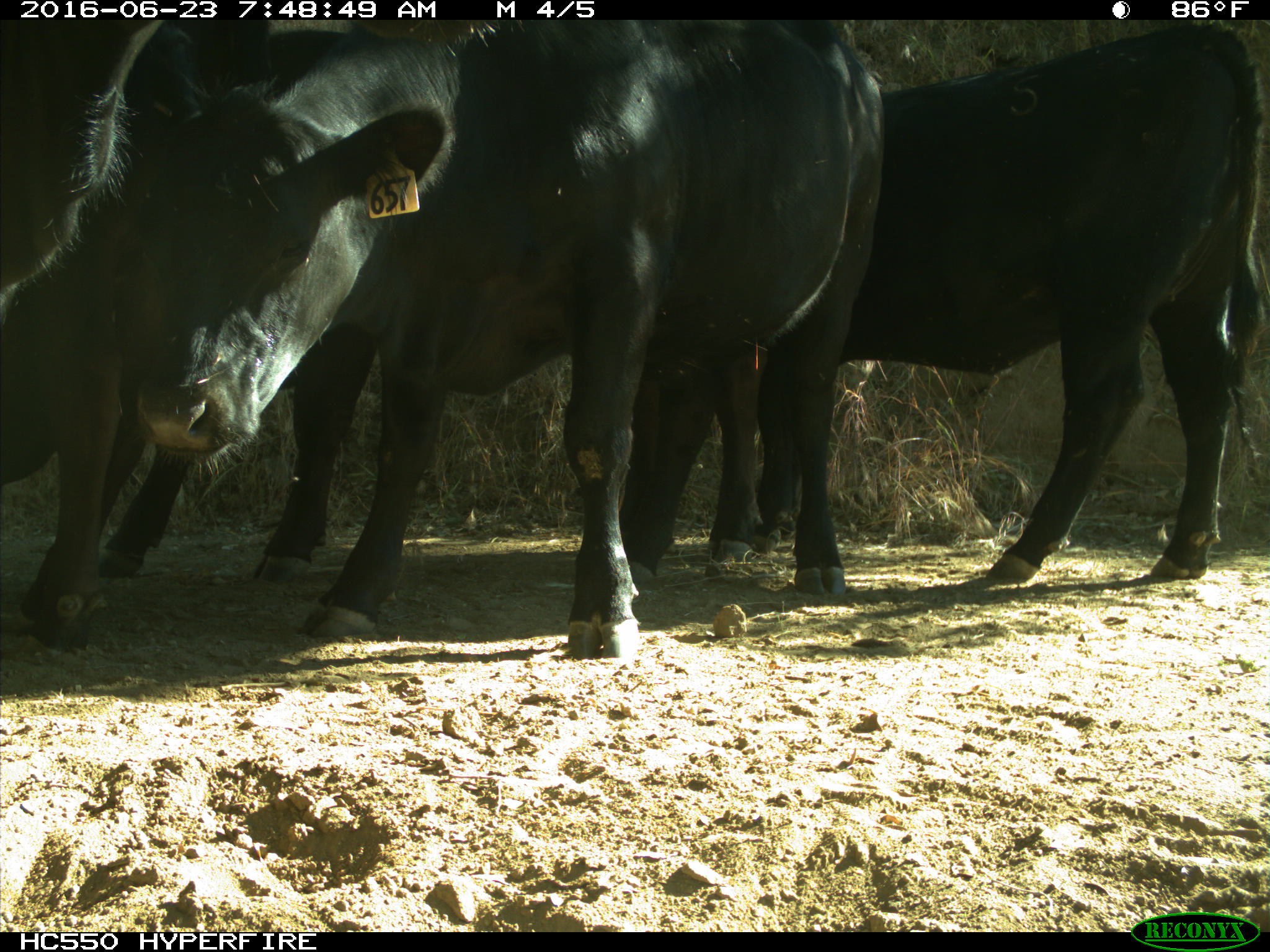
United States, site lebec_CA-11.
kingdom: Animalia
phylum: Chordata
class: Mammalia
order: Artiodactyla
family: Bovidae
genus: Bos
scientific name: Bos taurus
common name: domestic cow